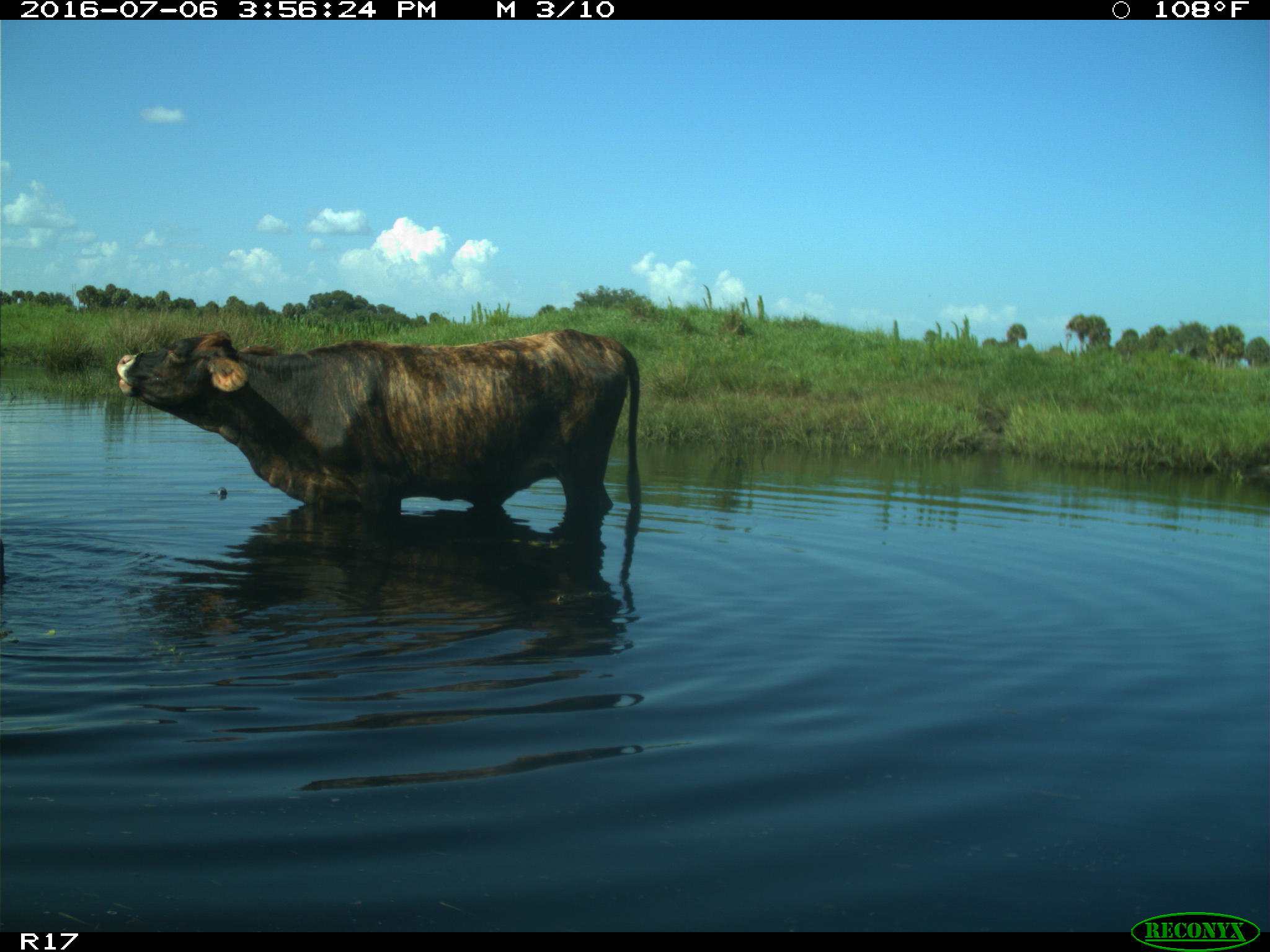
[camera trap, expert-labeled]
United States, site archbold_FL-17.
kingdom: Animalia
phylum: Chordata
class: Mammalia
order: Artiodactyla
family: Bovidae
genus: Bos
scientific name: Bos taurus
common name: domestic cow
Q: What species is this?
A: Bos taurus (domestic cow).